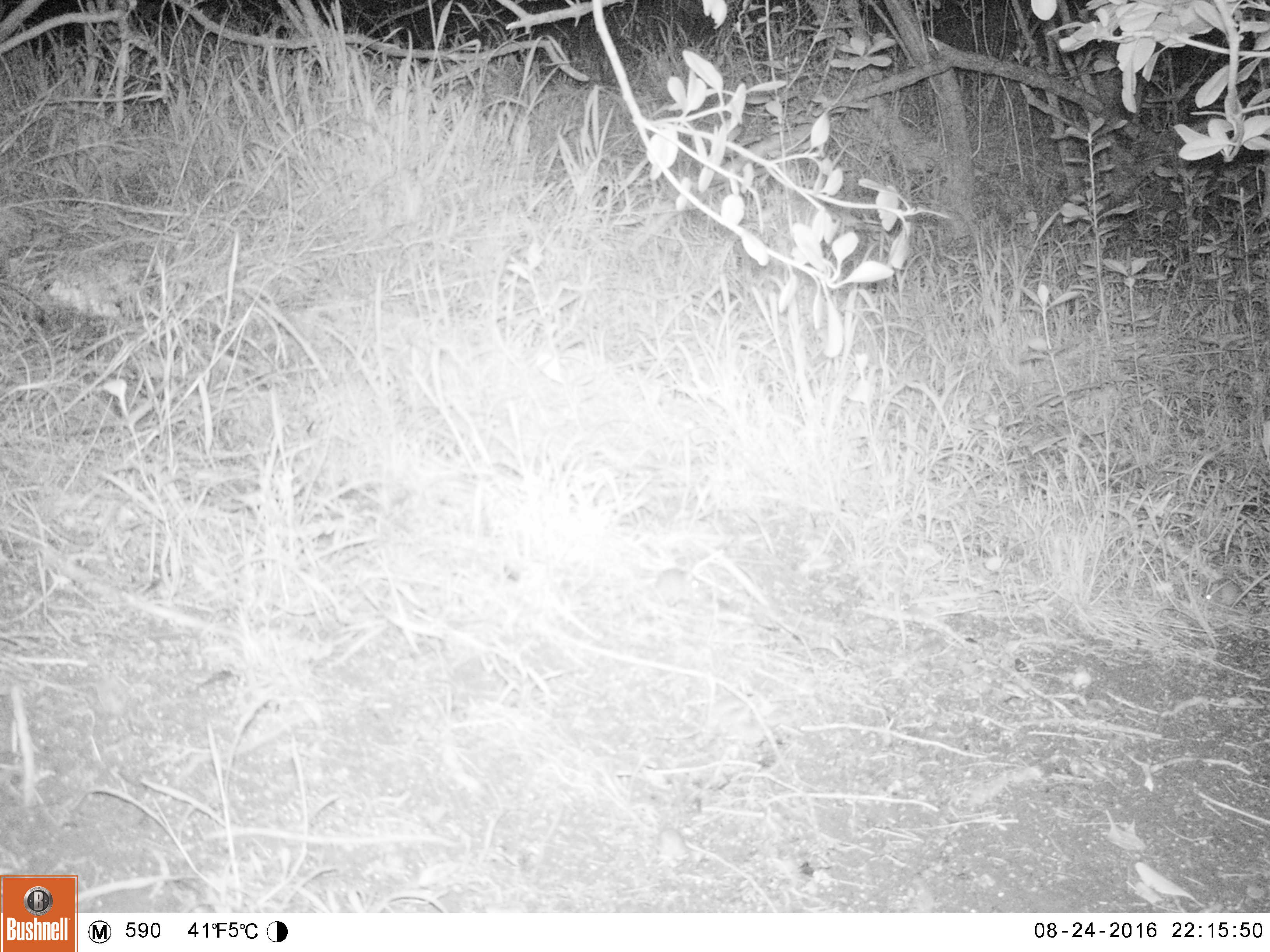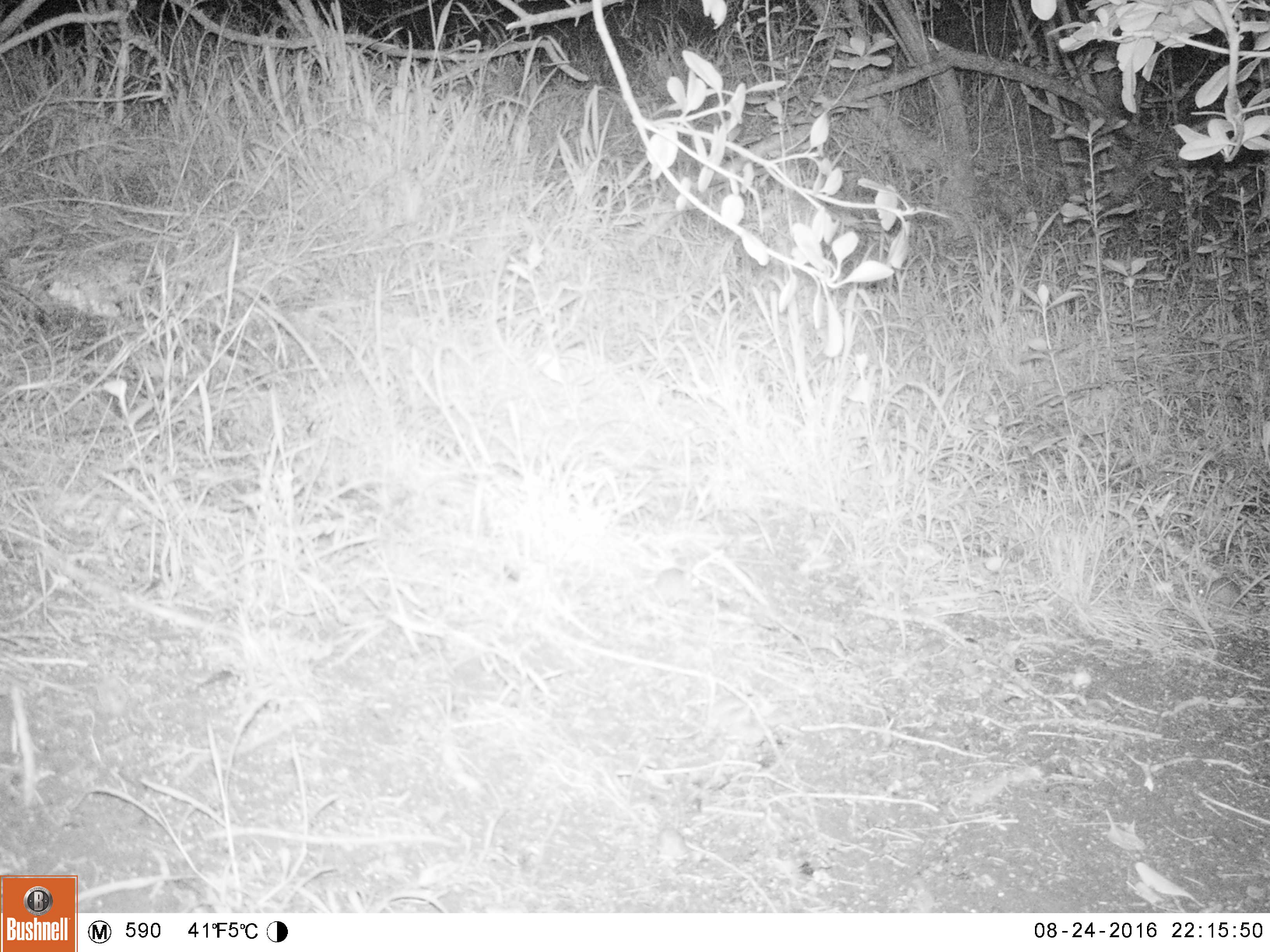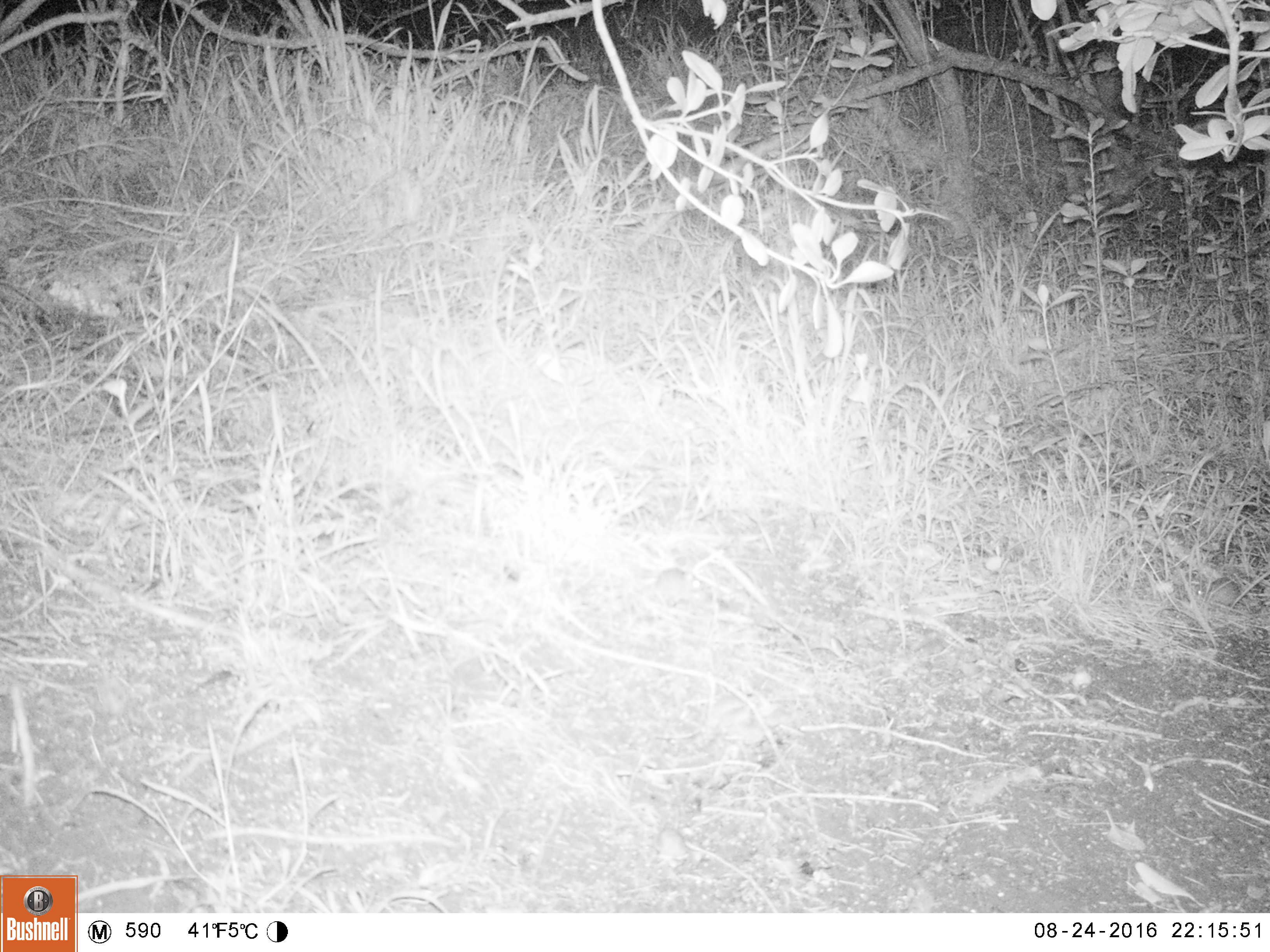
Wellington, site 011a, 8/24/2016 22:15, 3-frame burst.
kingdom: Animalia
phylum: Chordata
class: Mammalia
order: Rodentia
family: Muridae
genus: Mus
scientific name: Mus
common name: mouse